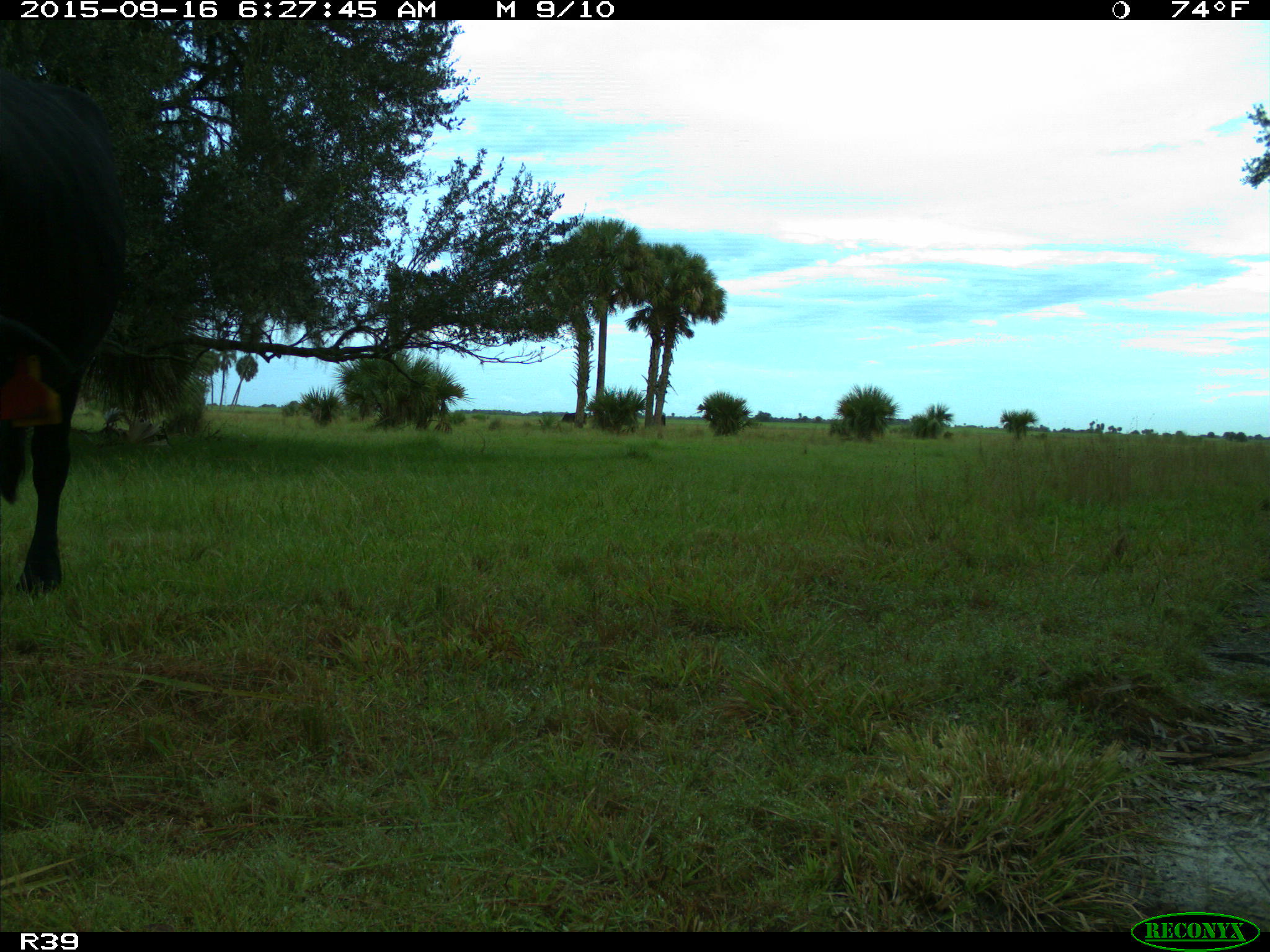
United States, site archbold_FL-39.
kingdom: Animalia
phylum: Chordata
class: Mammalia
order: Artiodactyla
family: Bovidae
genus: Bos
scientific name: Bos taurus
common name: domestic cow